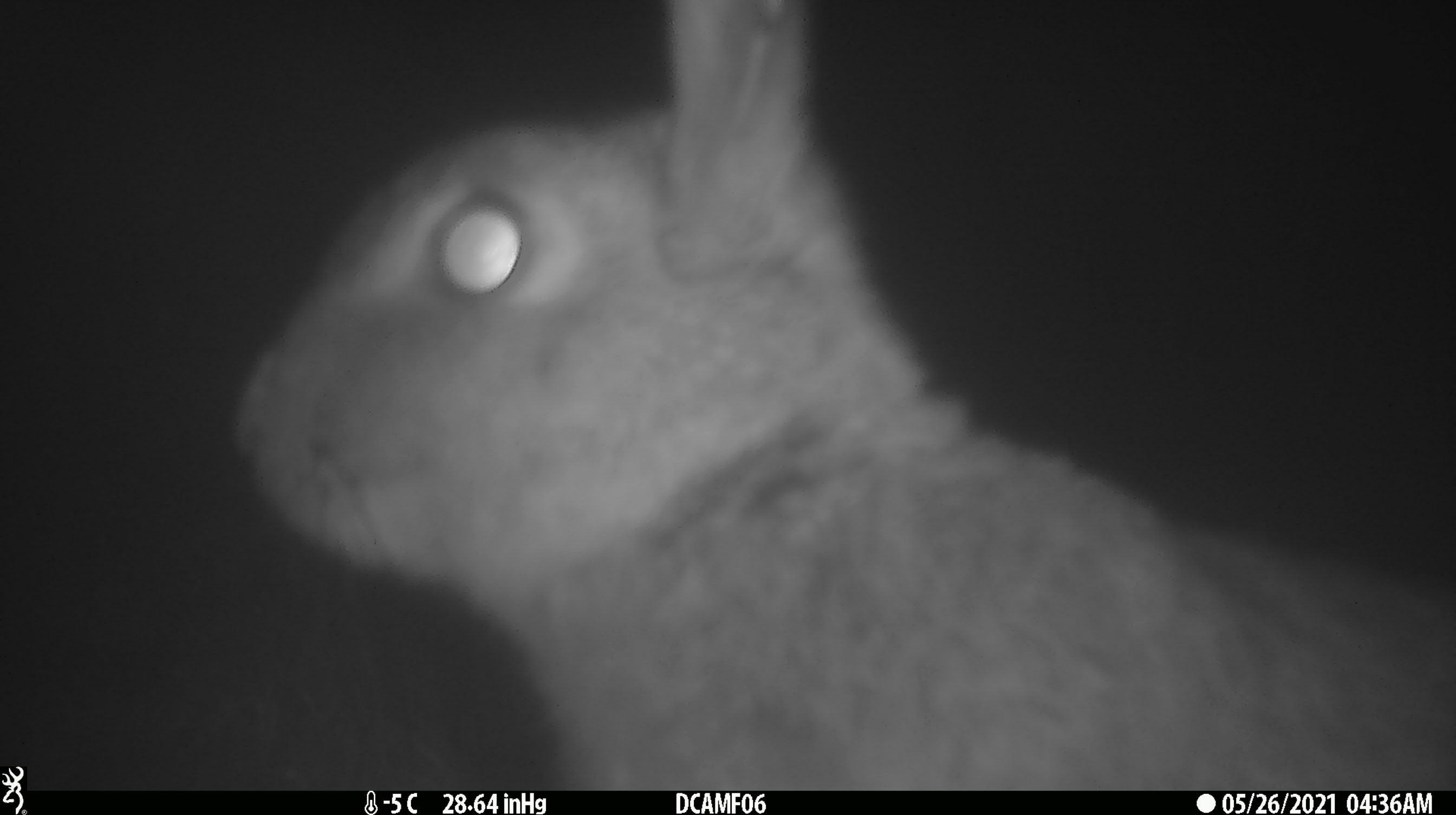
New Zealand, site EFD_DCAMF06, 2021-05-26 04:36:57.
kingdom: Animalia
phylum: Chordata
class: Mammalia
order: Lagomorpha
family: Leporidae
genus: Oryctolagus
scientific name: Oryctolagus cuniculus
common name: european rabbit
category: rabbit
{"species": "rabbit (european rabbit) (Oryctolagus cuniculus)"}